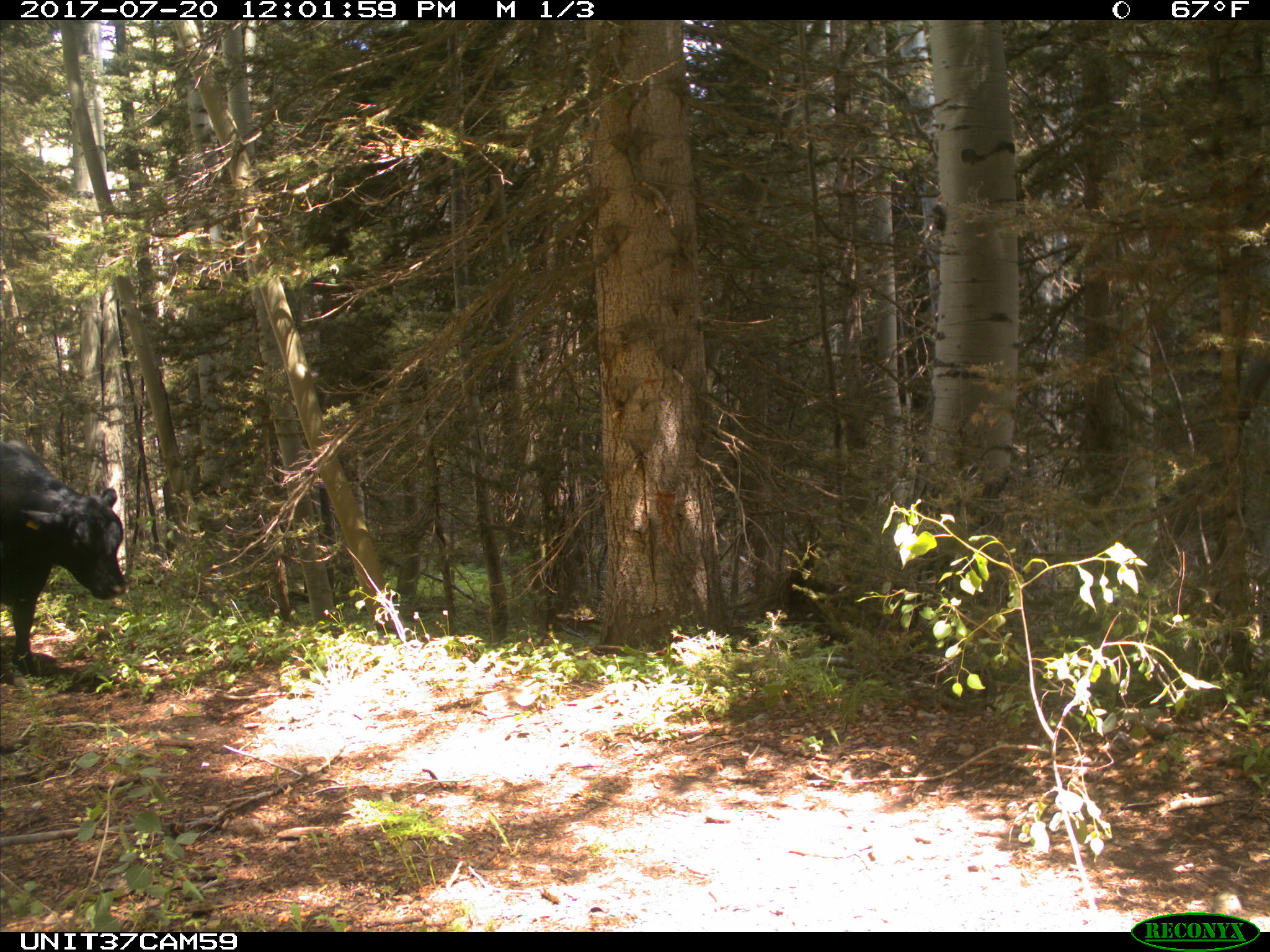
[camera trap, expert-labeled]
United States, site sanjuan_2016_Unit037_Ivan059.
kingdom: Animalia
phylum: Chordata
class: Mammalia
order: Artiodactyla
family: Bovidae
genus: Bos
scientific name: Bos taurus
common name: domestic cow